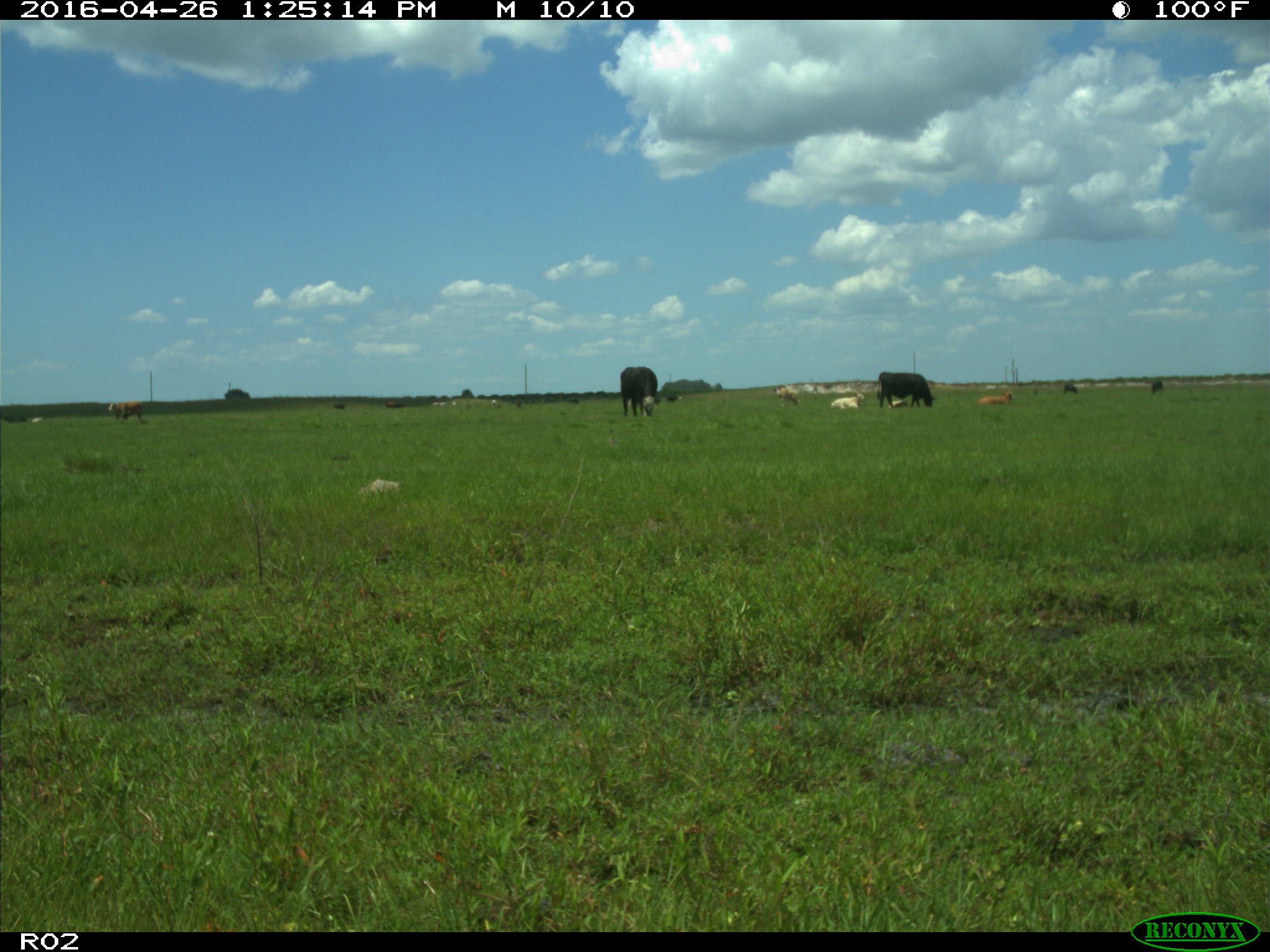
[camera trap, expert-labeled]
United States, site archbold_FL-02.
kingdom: Animalia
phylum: Chordata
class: Mammalia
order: Artiodactyla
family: Bovidae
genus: Bos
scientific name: Bos taurus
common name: domestic cow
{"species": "Bos taurus (domestic cow)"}